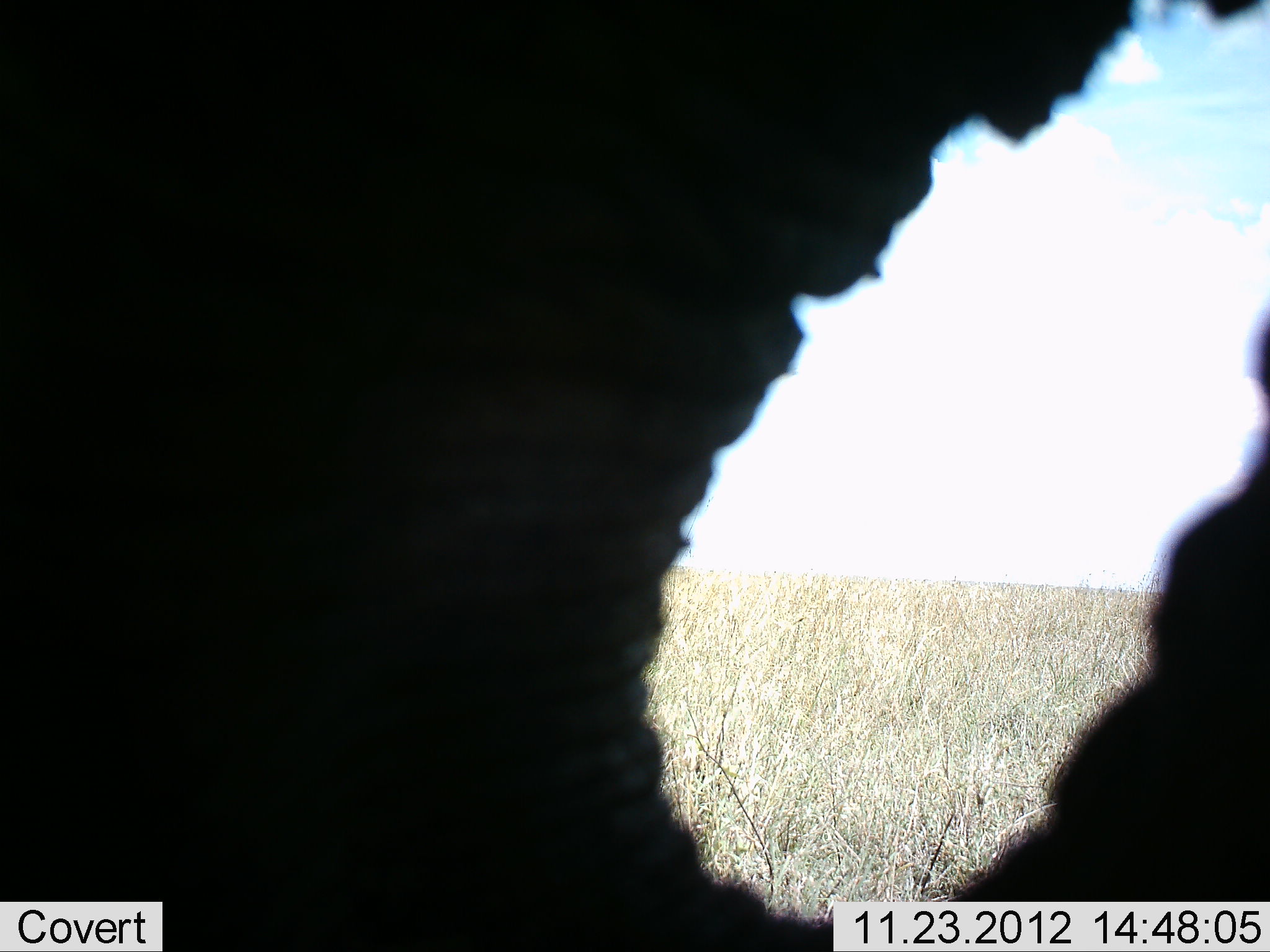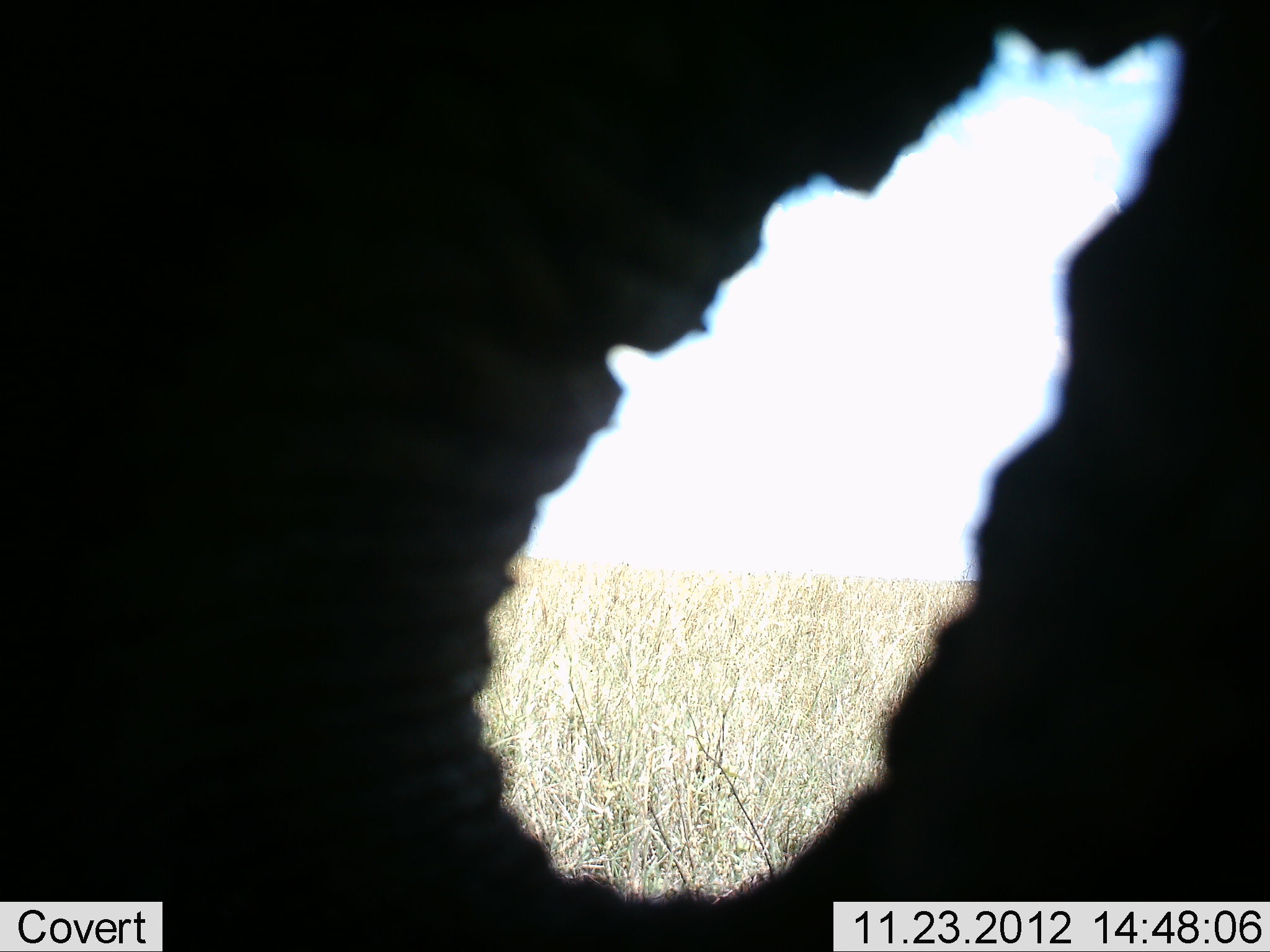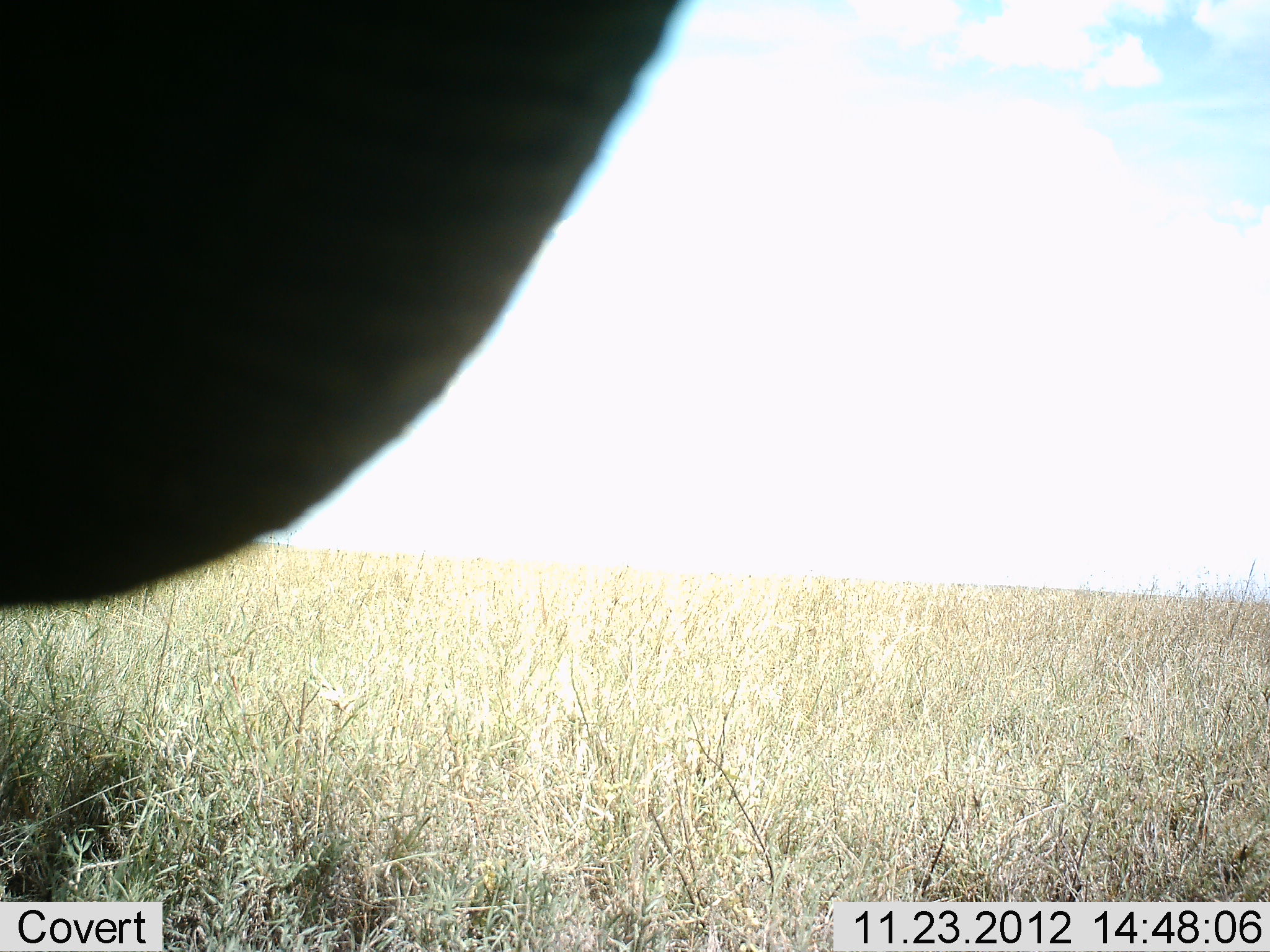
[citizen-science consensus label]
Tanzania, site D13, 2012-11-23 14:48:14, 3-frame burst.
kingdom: Animalia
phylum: Chordata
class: Mammalia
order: Proboscidea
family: Elephantidae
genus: Loxodonta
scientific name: Loxodonta africana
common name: african bush elephant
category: elephant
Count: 1.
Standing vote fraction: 60%.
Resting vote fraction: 0%.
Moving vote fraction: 30%.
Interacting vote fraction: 0%.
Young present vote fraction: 0%.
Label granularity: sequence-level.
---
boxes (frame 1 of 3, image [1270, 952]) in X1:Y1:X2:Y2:
animal: 1:1:1270:952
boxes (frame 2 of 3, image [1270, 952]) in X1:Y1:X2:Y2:
animal: 1:0:1269:951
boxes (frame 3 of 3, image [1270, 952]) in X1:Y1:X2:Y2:
animal: 0:0:690:609